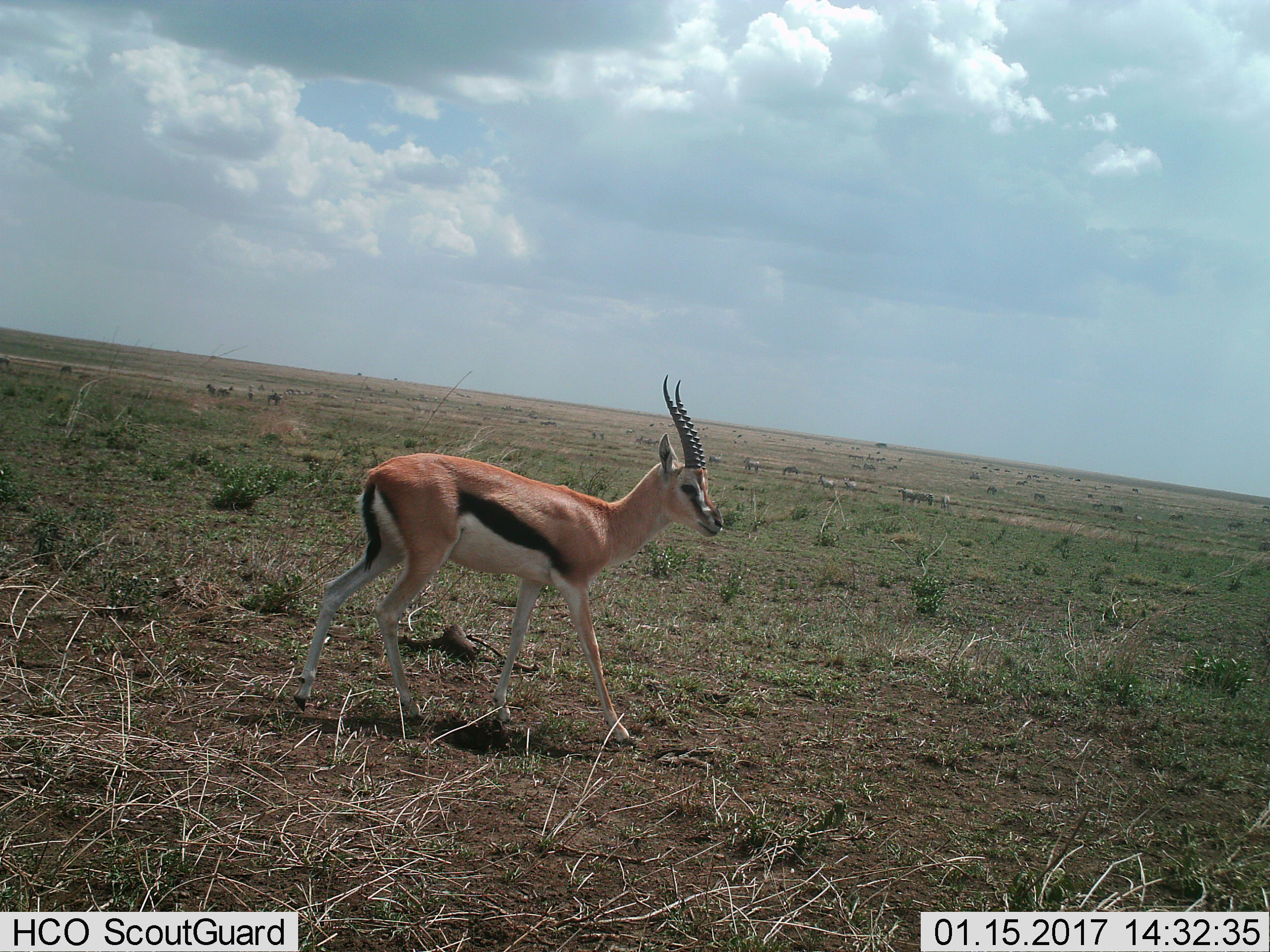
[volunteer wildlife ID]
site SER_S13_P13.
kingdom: Animalia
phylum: Chordata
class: Mammalia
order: Artiodactyla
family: Bovidae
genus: Eudorcas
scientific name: Eudorcas thomsonii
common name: thomson's gazelle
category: gazellethomsons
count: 1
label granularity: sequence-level